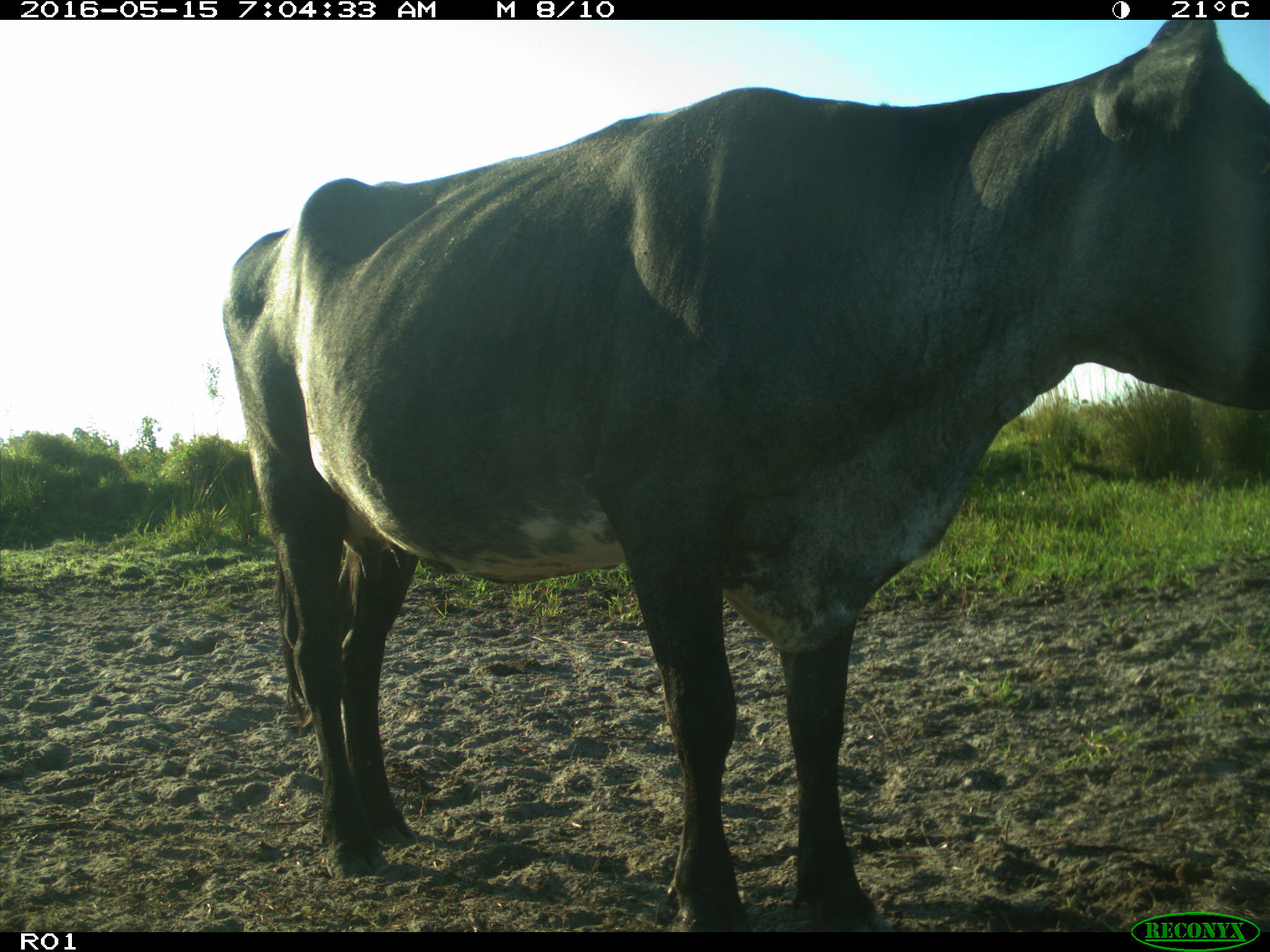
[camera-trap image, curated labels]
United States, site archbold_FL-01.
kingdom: Animalia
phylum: Chordata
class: Mammalia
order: Artiodactyla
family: Bovidae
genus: Bos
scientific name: Bos taurus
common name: domestic cow